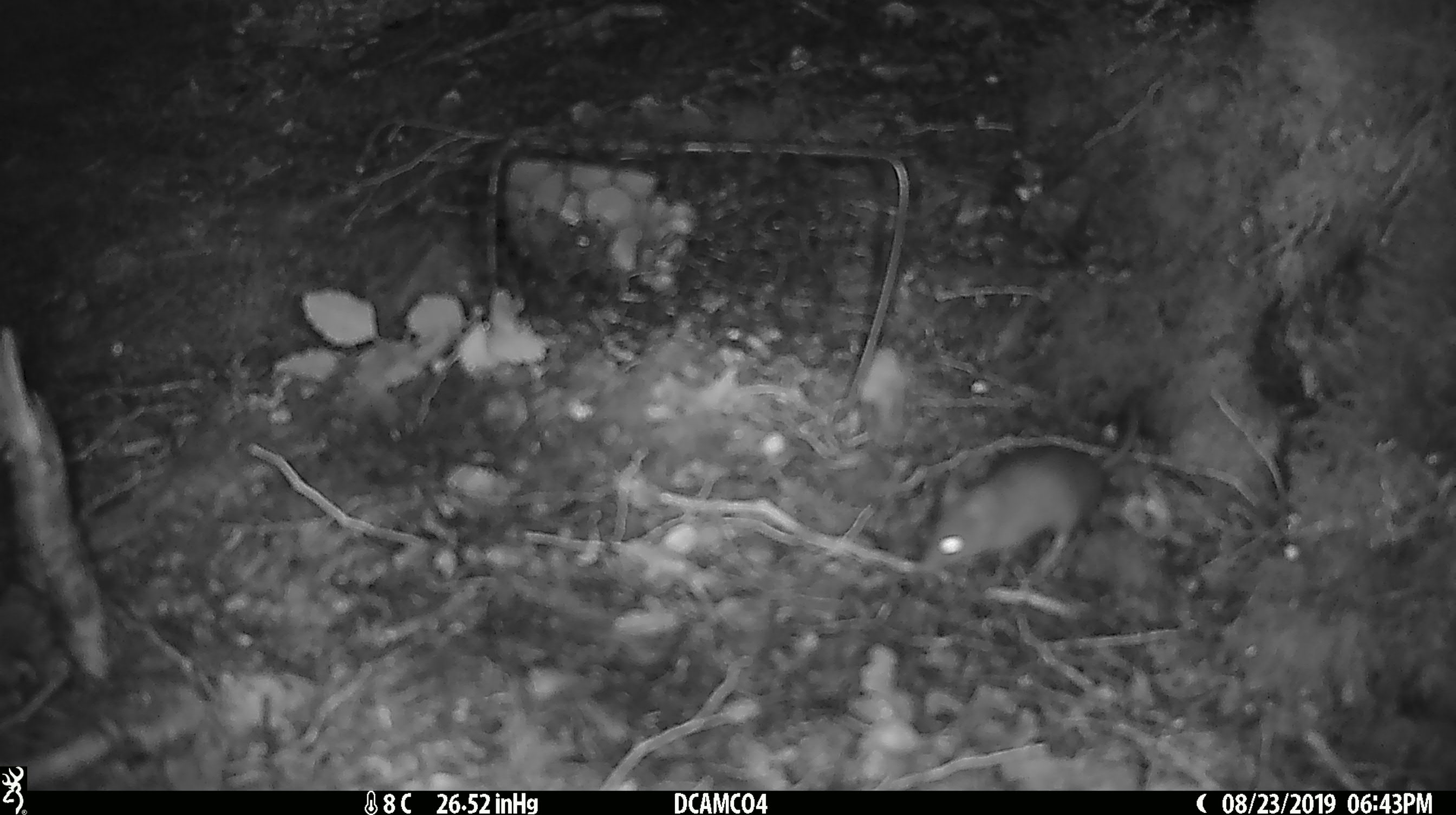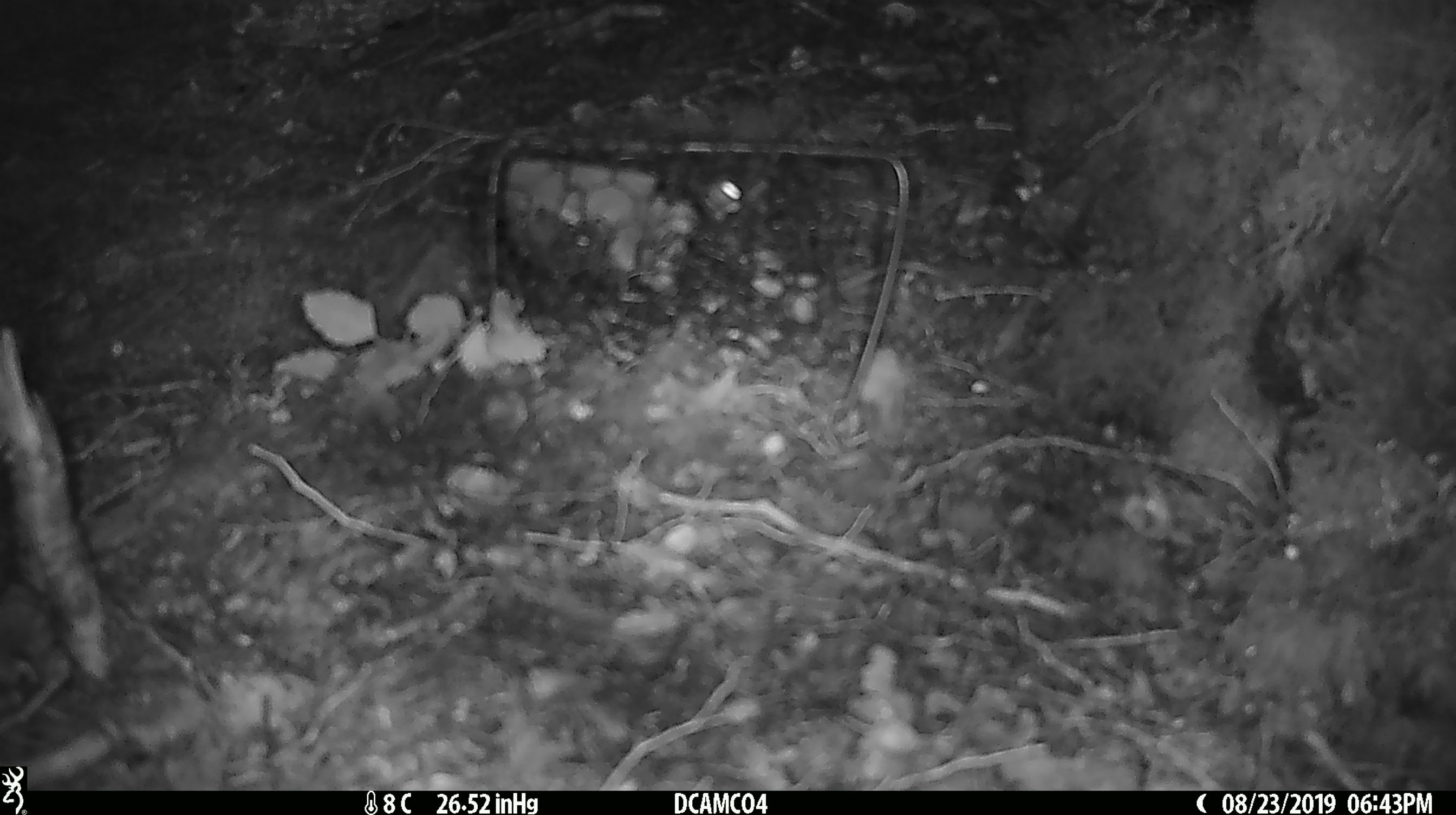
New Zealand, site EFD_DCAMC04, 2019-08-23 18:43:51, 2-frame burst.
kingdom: Animalia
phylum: Chordata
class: Mammalia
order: Rodentia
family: Muridae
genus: Mus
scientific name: Mus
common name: mouse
Mouse (Mus).